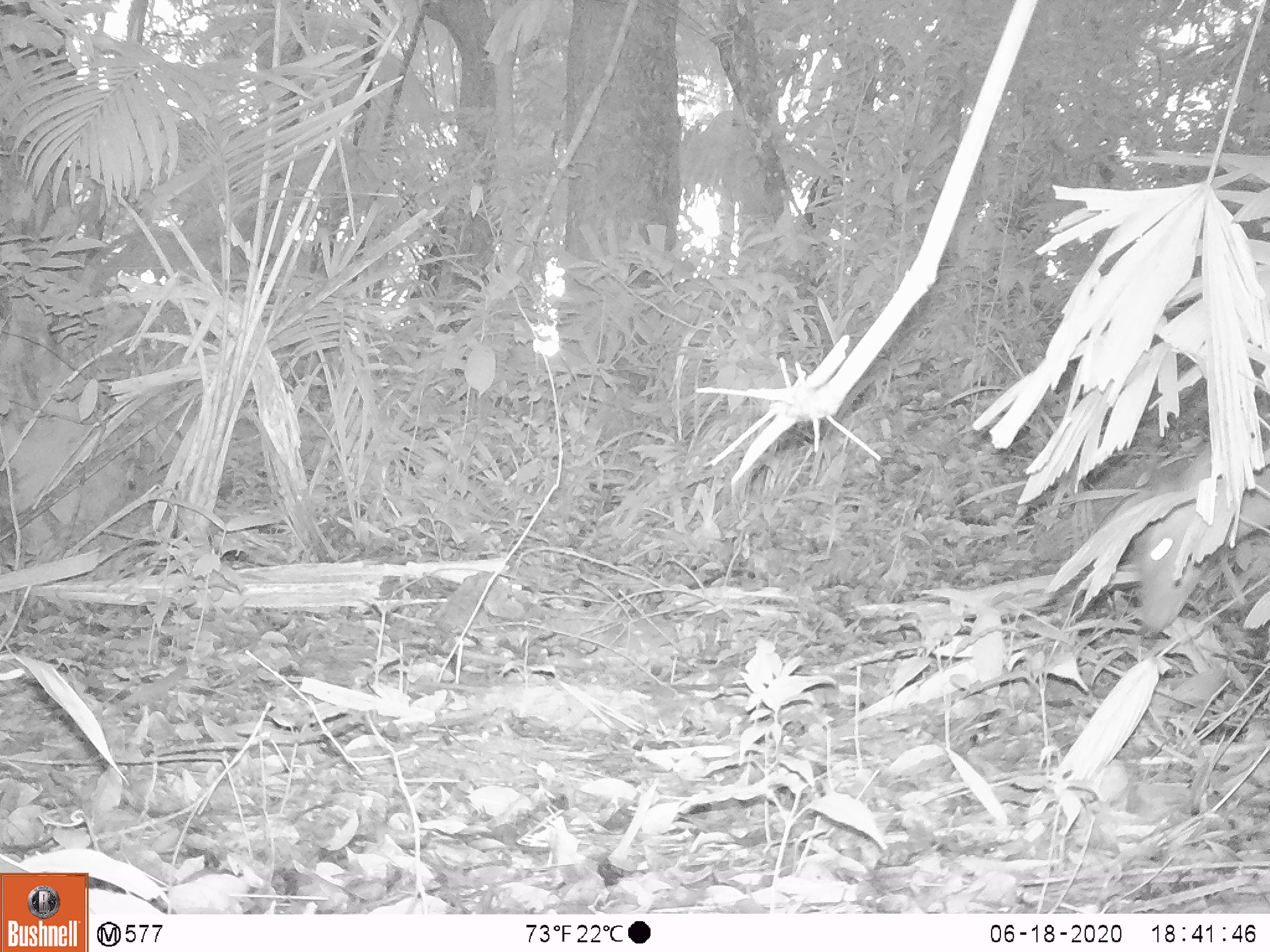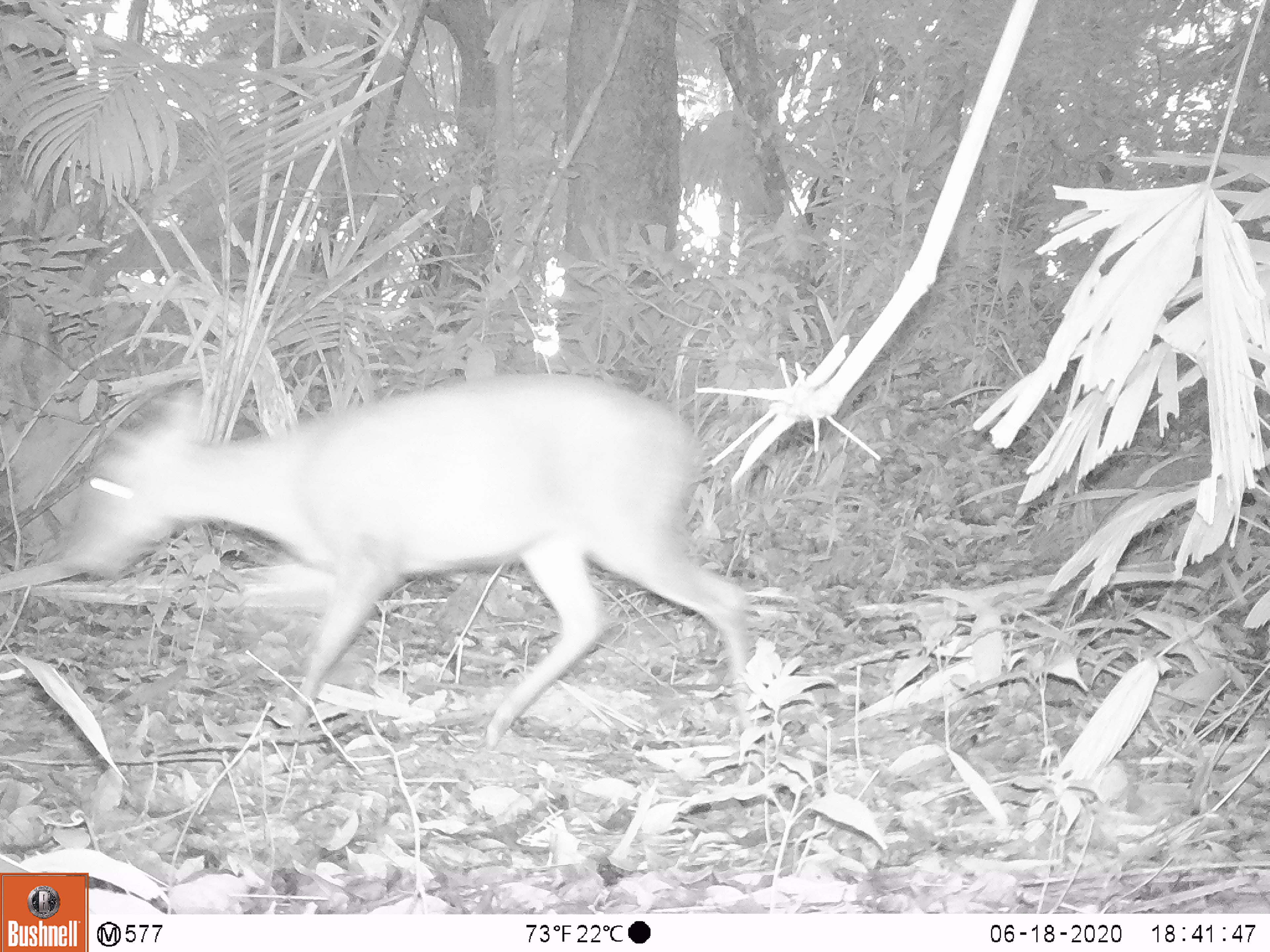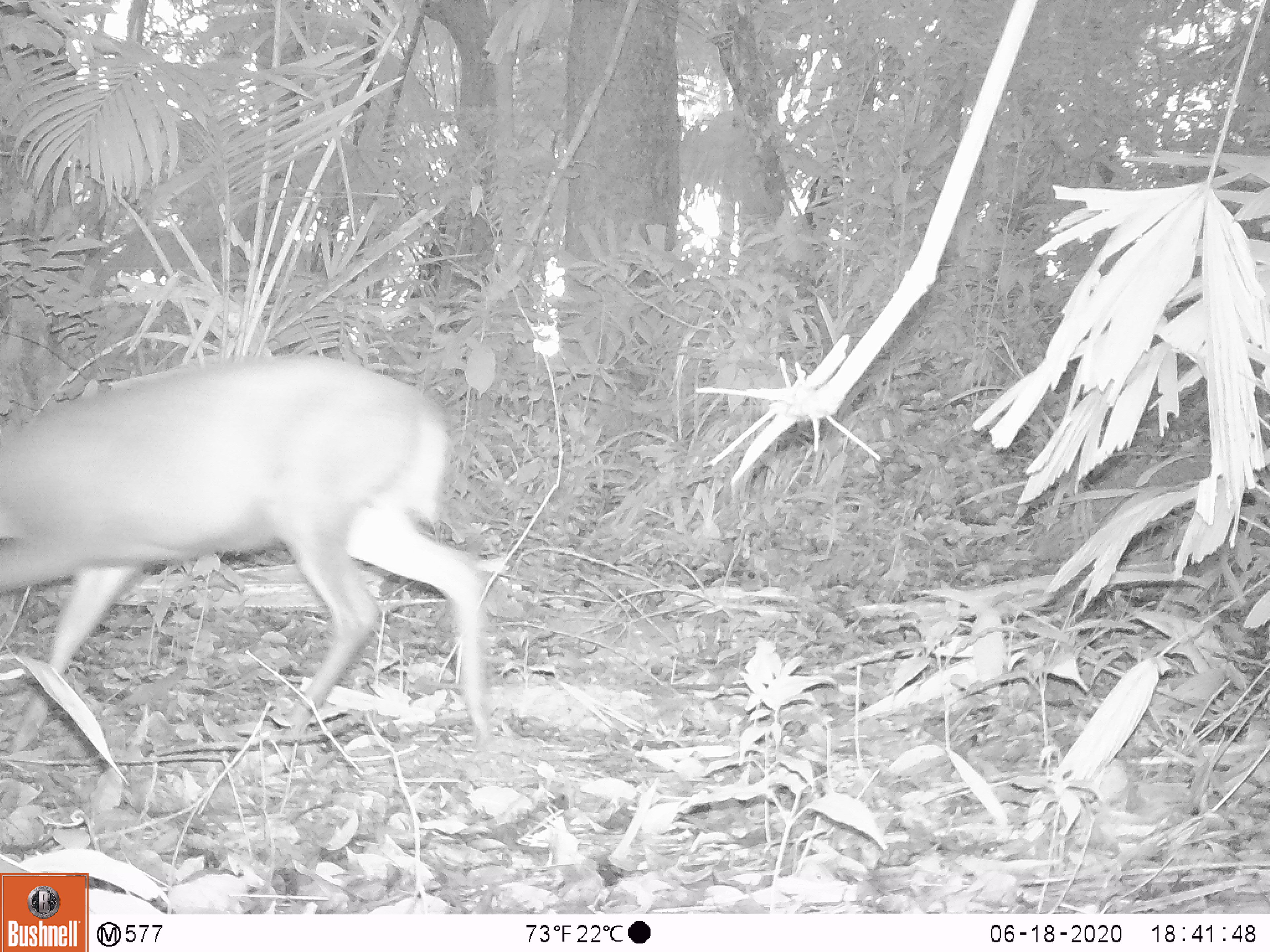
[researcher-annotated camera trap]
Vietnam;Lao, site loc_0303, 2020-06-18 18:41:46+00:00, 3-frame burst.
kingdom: Animalia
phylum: Chordata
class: Mammalia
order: Artiodactyla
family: Cervidae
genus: Muntiacus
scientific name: Muntiacus rooseveltorum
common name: roosevelt's muntjac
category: roosevelts muntjac group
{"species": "roosevelts muntjac group (roosevelt's muntjac) (Muntiacus rooseveltorum)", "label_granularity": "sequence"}